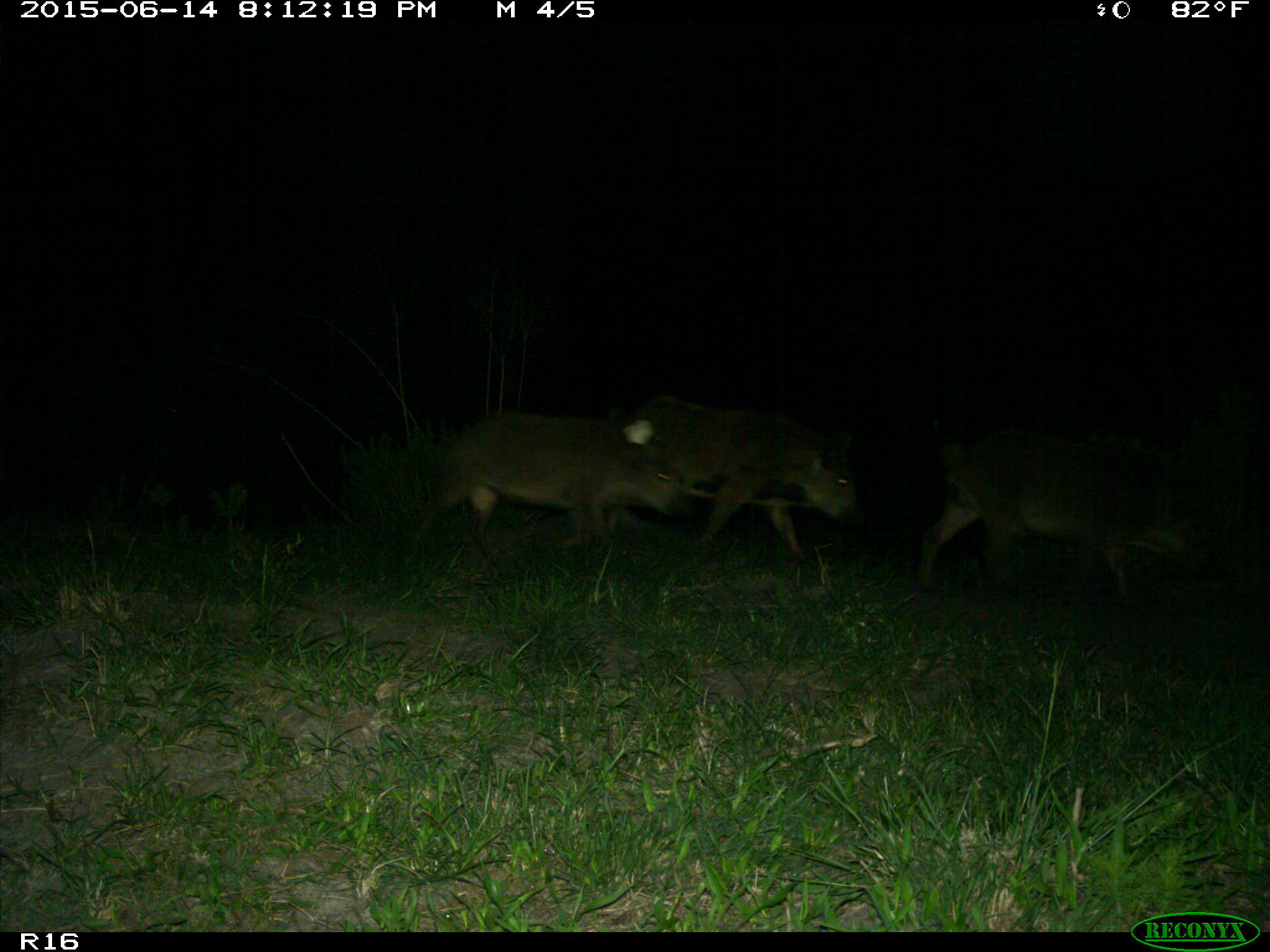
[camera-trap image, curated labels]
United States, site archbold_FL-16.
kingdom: Animalia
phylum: Chordata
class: Mammalia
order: Artiodactyla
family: Suidae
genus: Sus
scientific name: Sus scrofa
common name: wild boar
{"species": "Sus scrofa (wild boar)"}